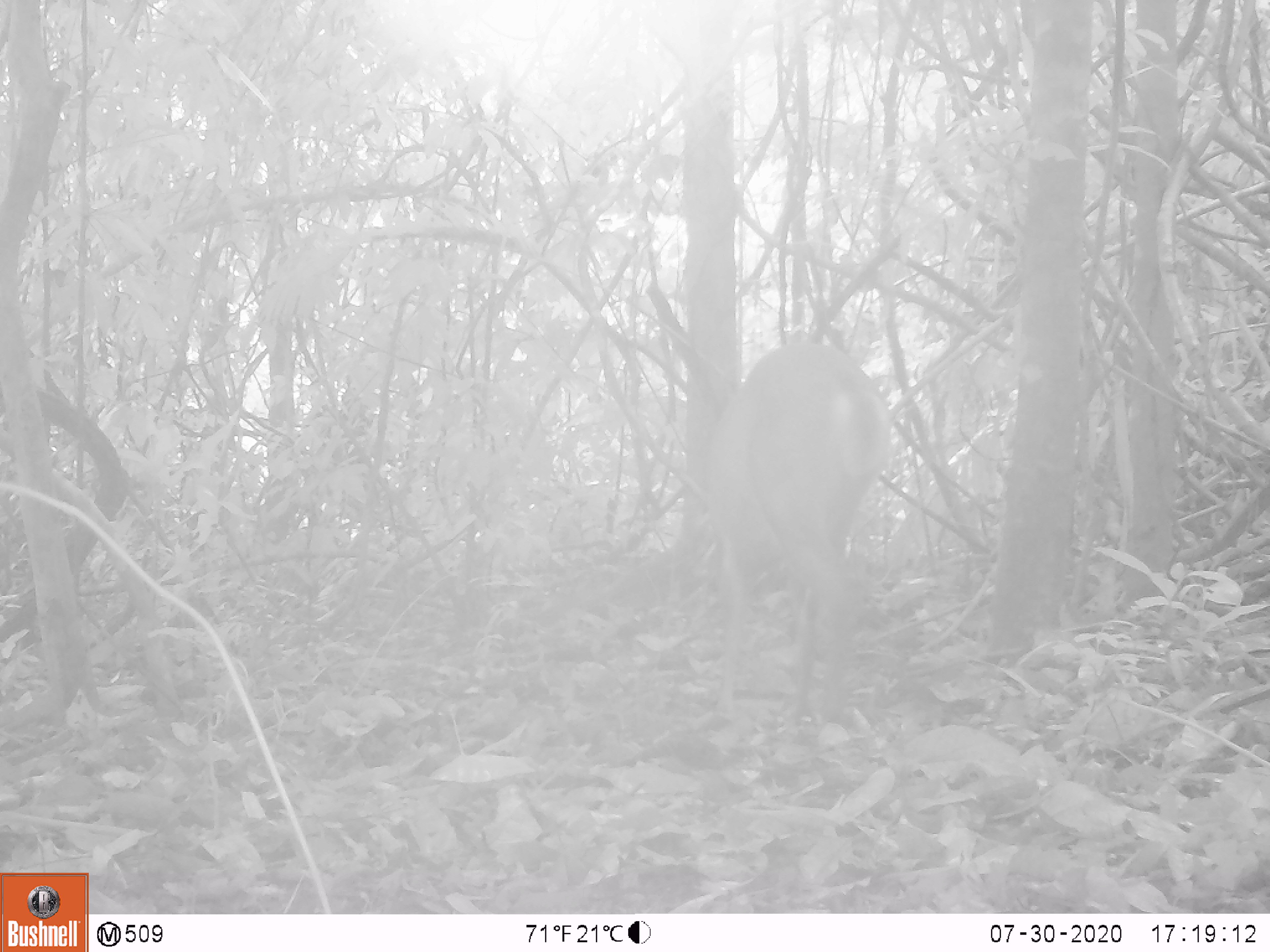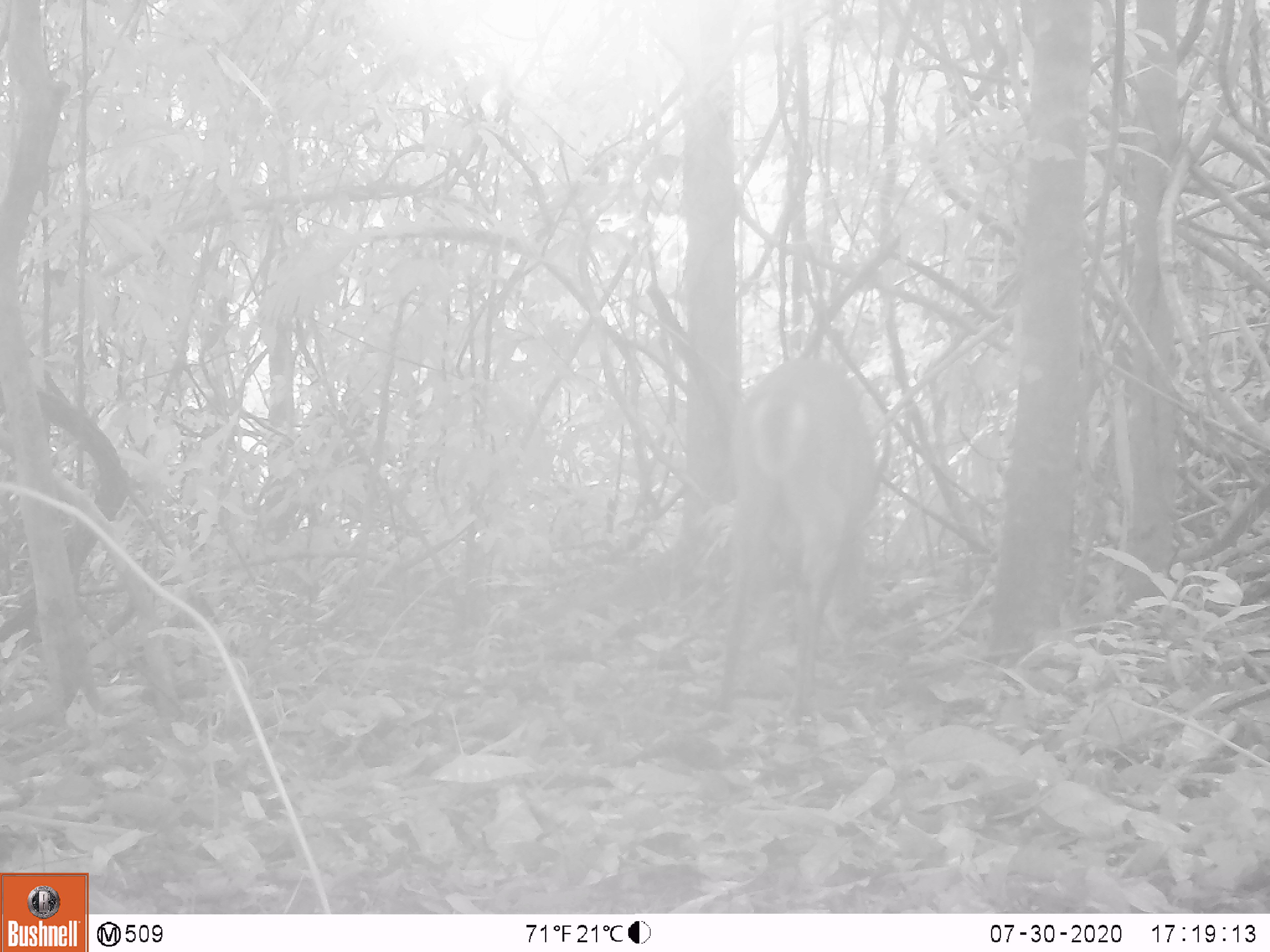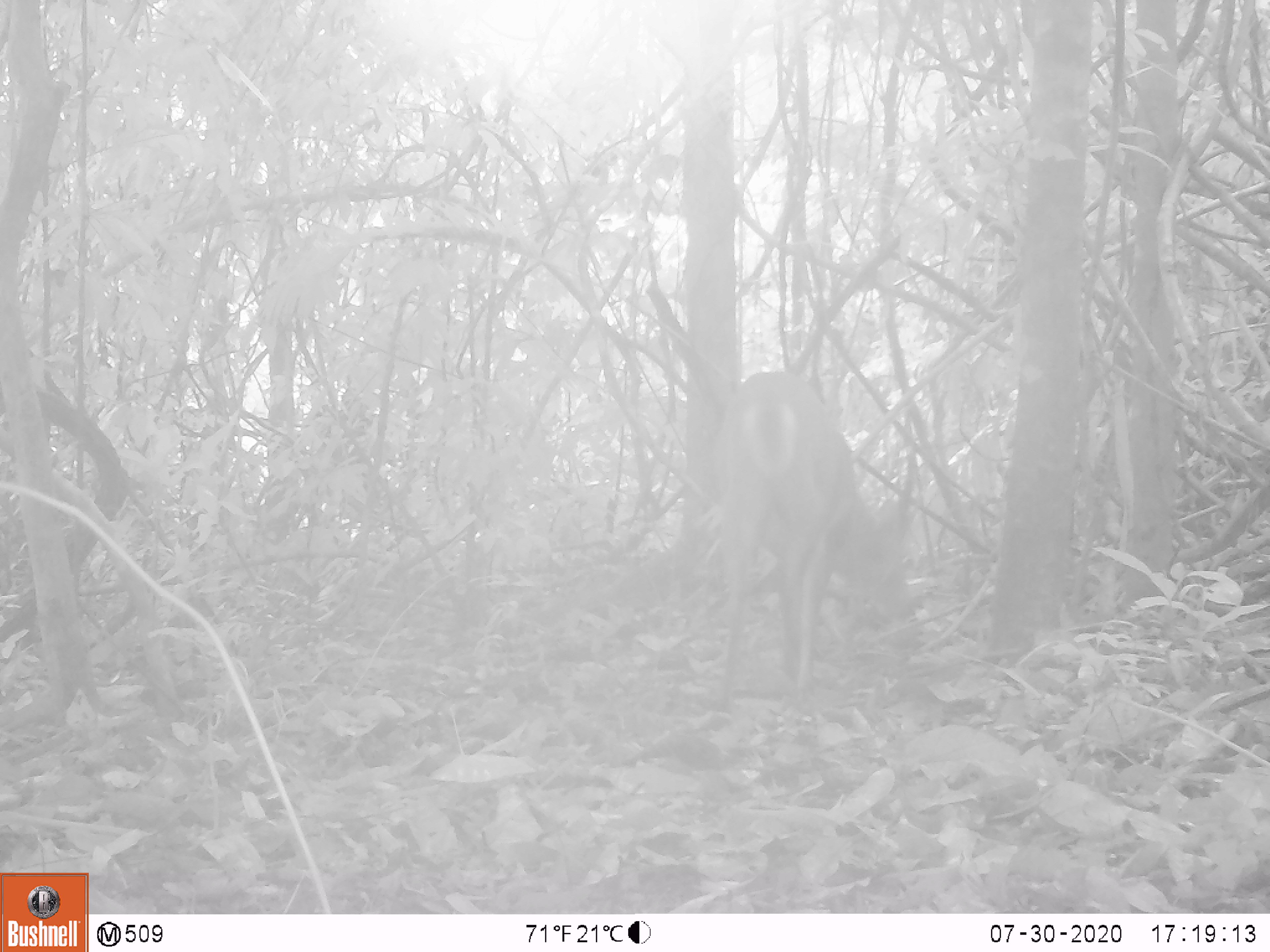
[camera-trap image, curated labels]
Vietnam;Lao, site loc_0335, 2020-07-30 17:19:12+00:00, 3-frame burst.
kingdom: Animalia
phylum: Chordata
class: Mammalia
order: Artiodactyla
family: Cervidae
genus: Muntiacus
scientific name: Muntiacus vuquangensis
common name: large-antlered muntjac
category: large antlered muntjac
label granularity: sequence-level